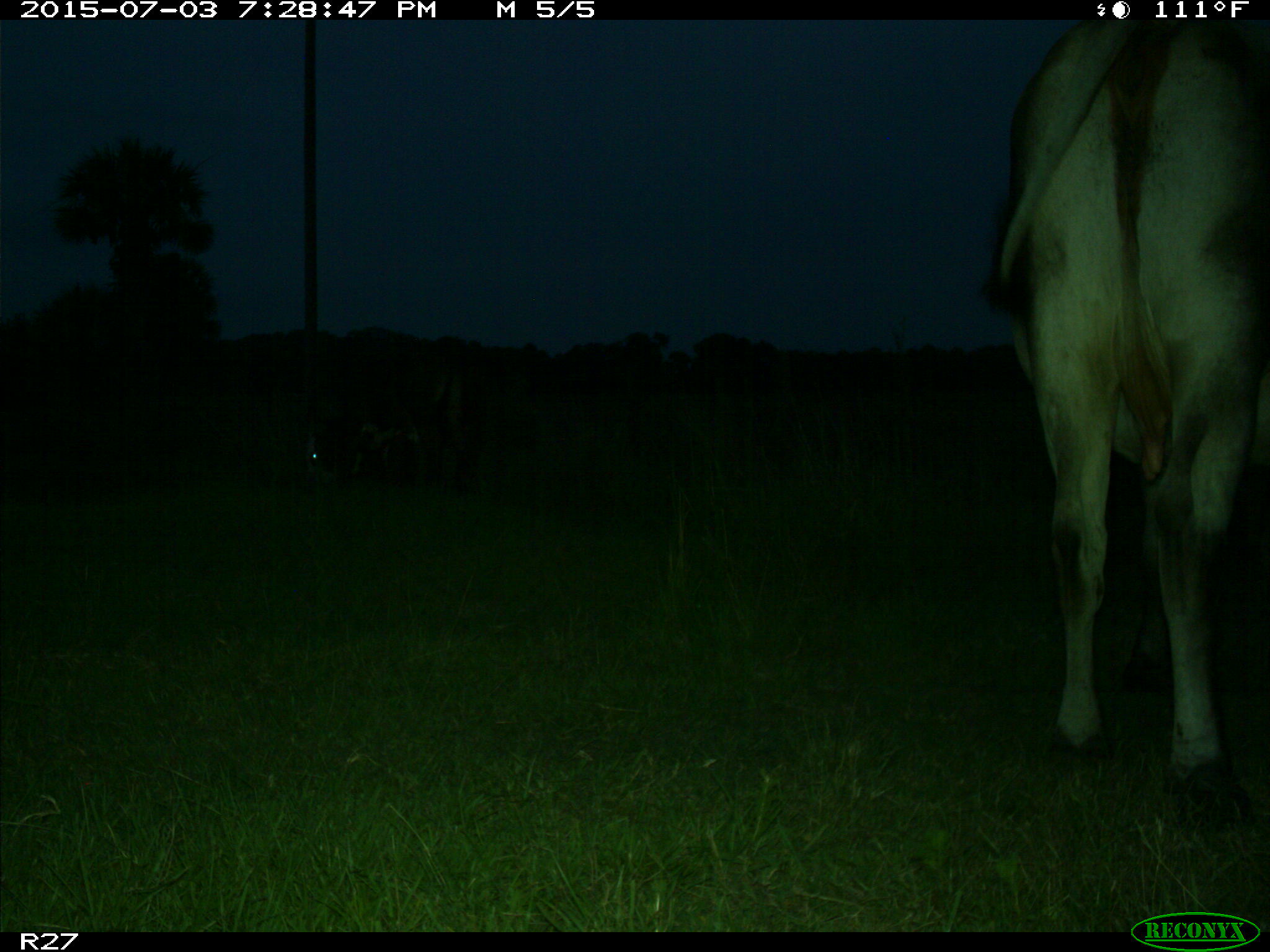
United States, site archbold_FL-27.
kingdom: Animalia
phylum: Chordata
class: Mammalia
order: Artiodactyla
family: Bovidae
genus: Bos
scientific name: Bos taurus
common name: domestic cow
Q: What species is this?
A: Bos taurus (domestic cow).